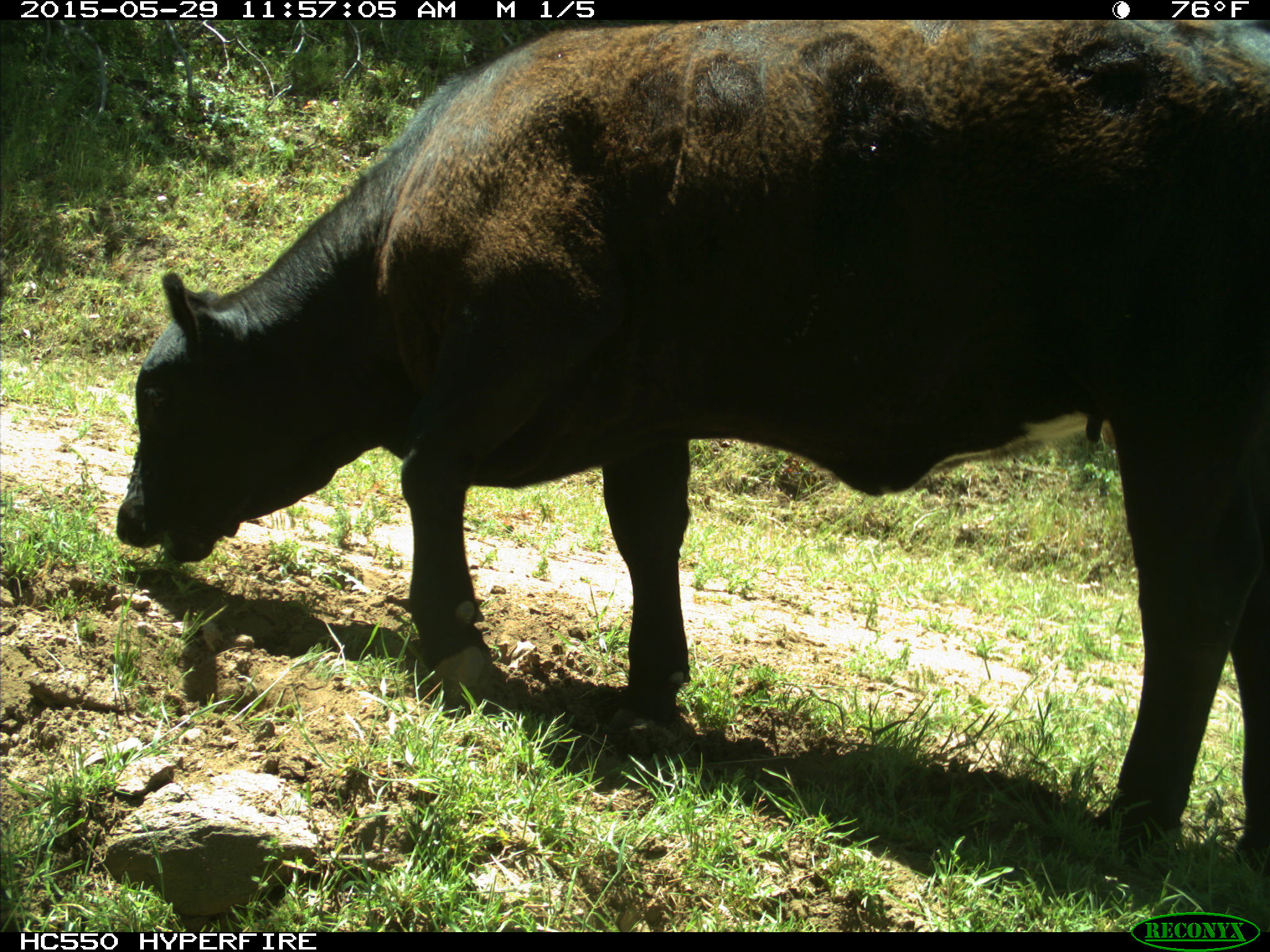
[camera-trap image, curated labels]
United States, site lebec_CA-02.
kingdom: Animalia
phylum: Chordata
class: Mammalia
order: Artiodactyla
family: Bovidae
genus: Bos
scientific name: Bos taurus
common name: domestic cow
Bos taurus (domestic cow).